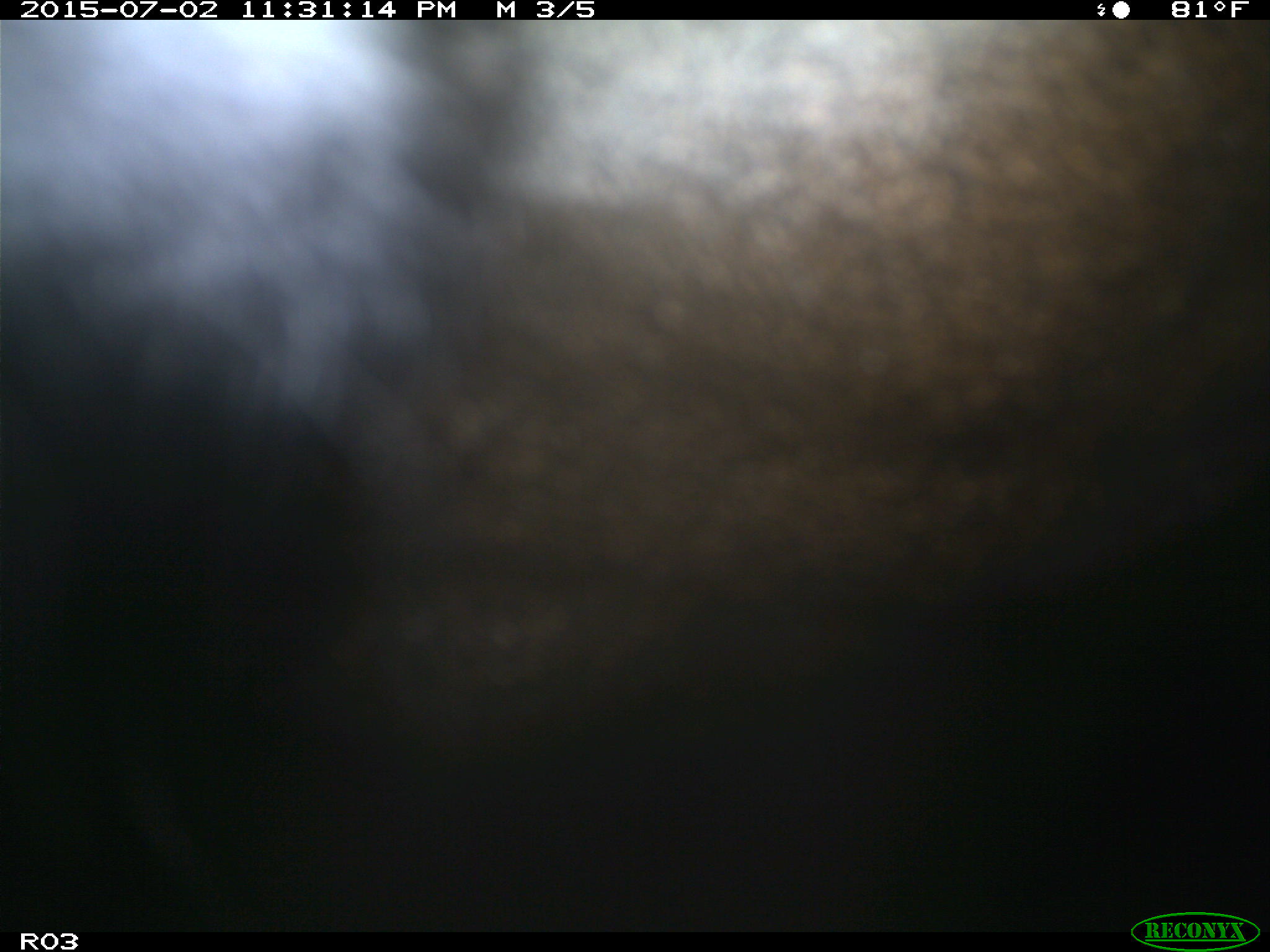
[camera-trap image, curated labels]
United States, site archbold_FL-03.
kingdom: Animalia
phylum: Chordata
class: Mammalia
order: Artiodactyla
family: Bovidae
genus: Bos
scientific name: Bos taurus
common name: domestic cow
Bos taurus (domestic cow).